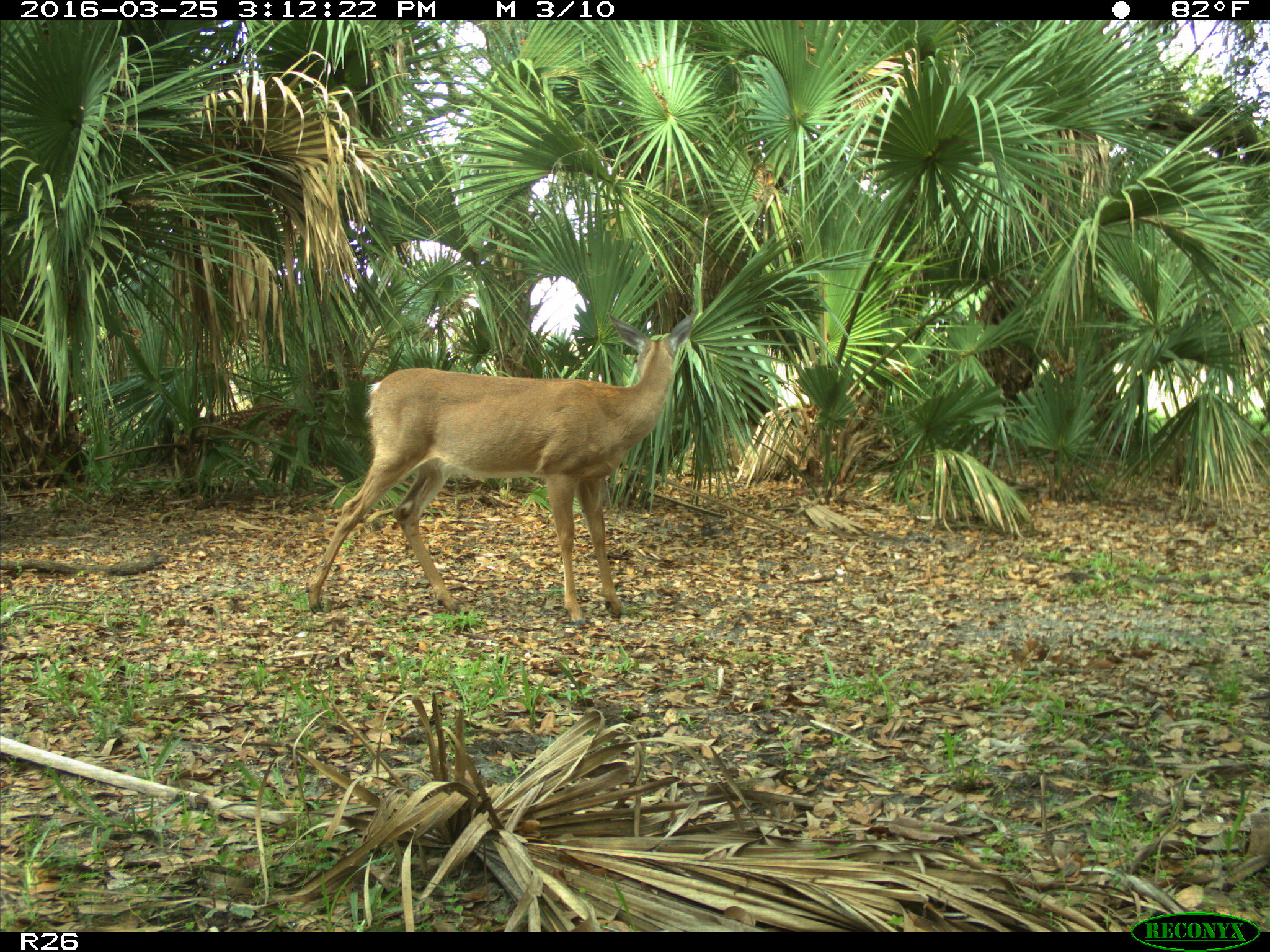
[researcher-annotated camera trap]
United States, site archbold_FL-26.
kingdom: Animalia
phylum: Chordata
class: Mammalia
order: Artiodactyla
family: Cervidae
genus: Odocoileus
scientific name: Odocoileus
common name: deer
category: unidentified deer